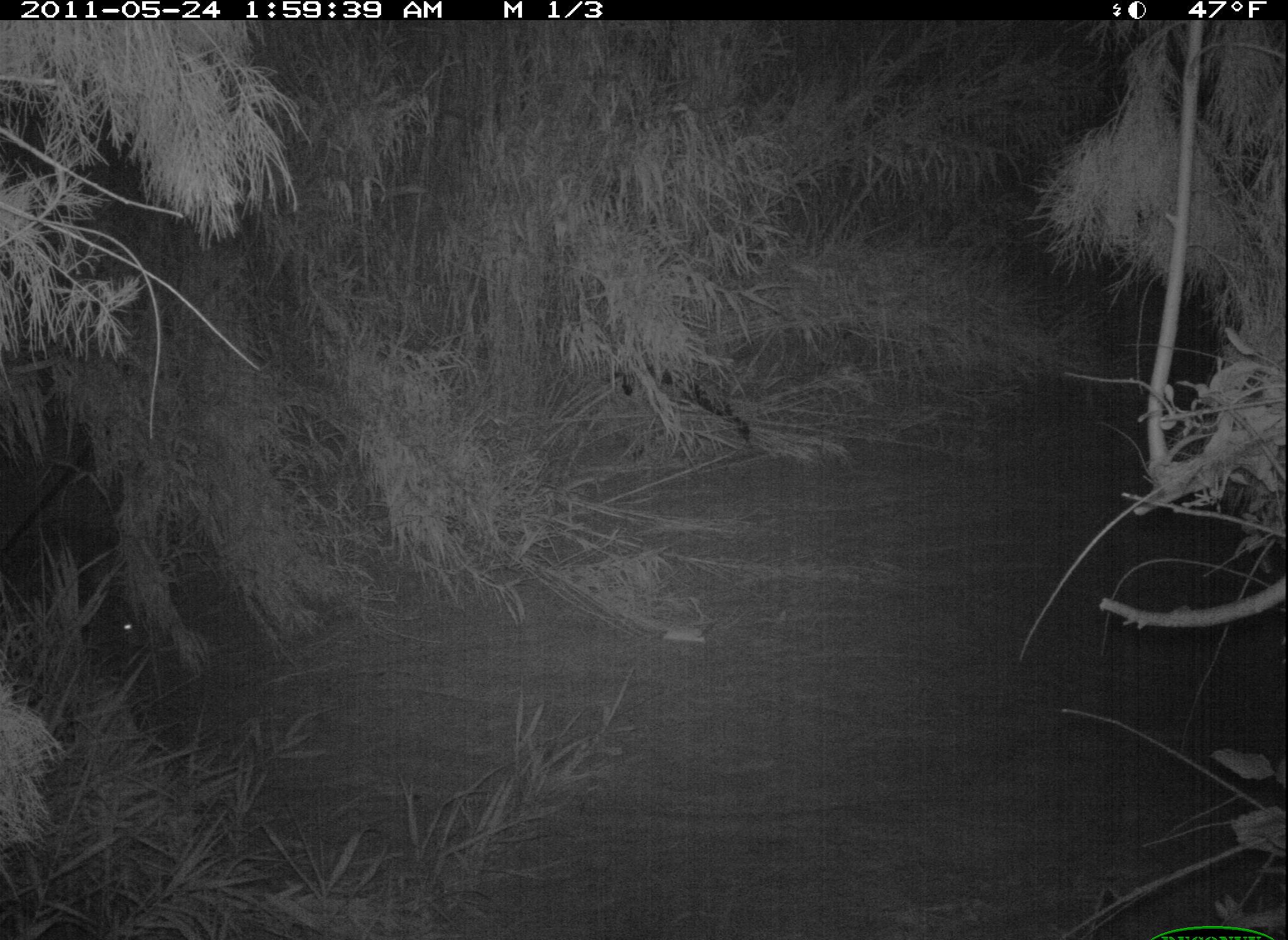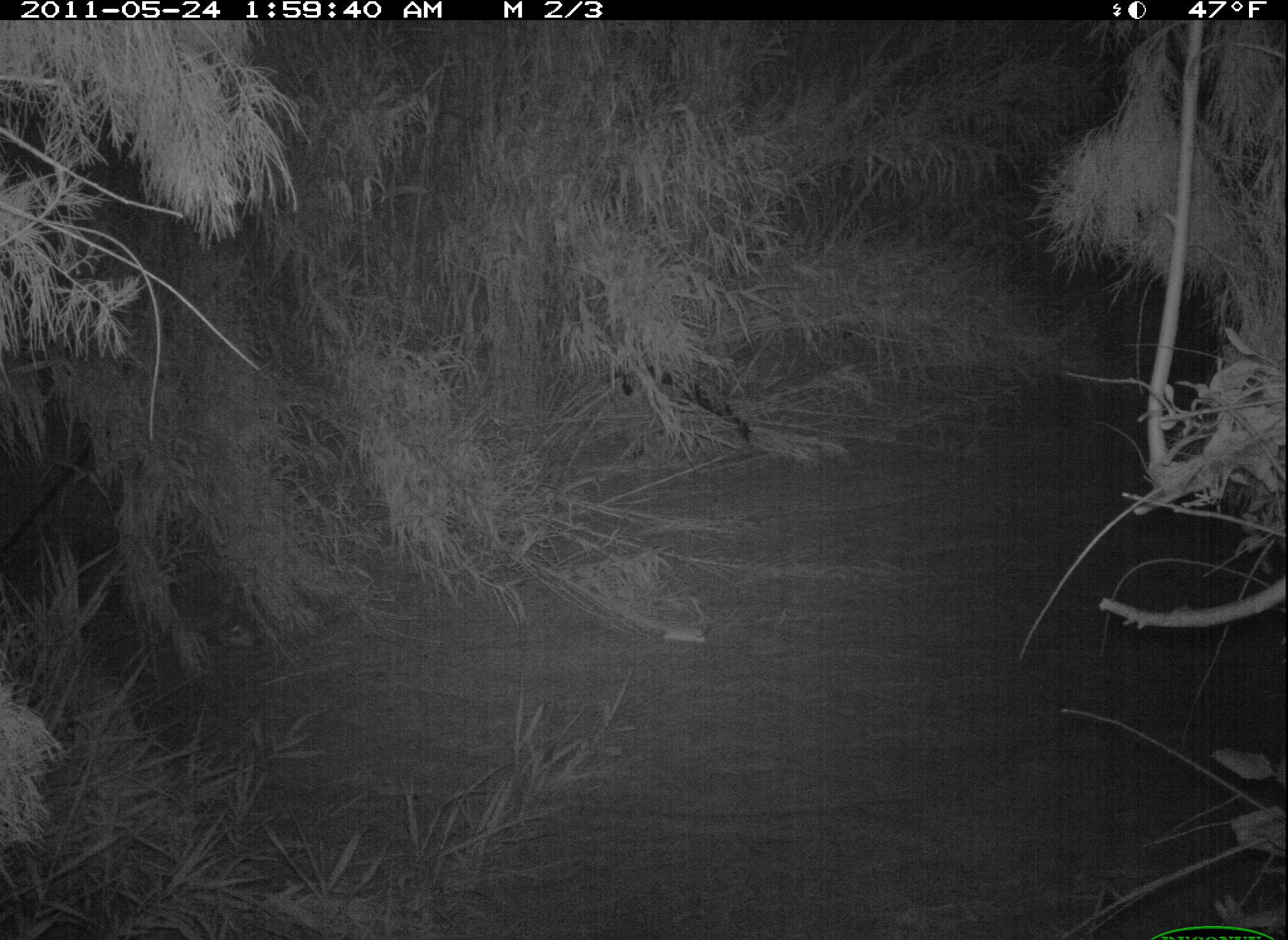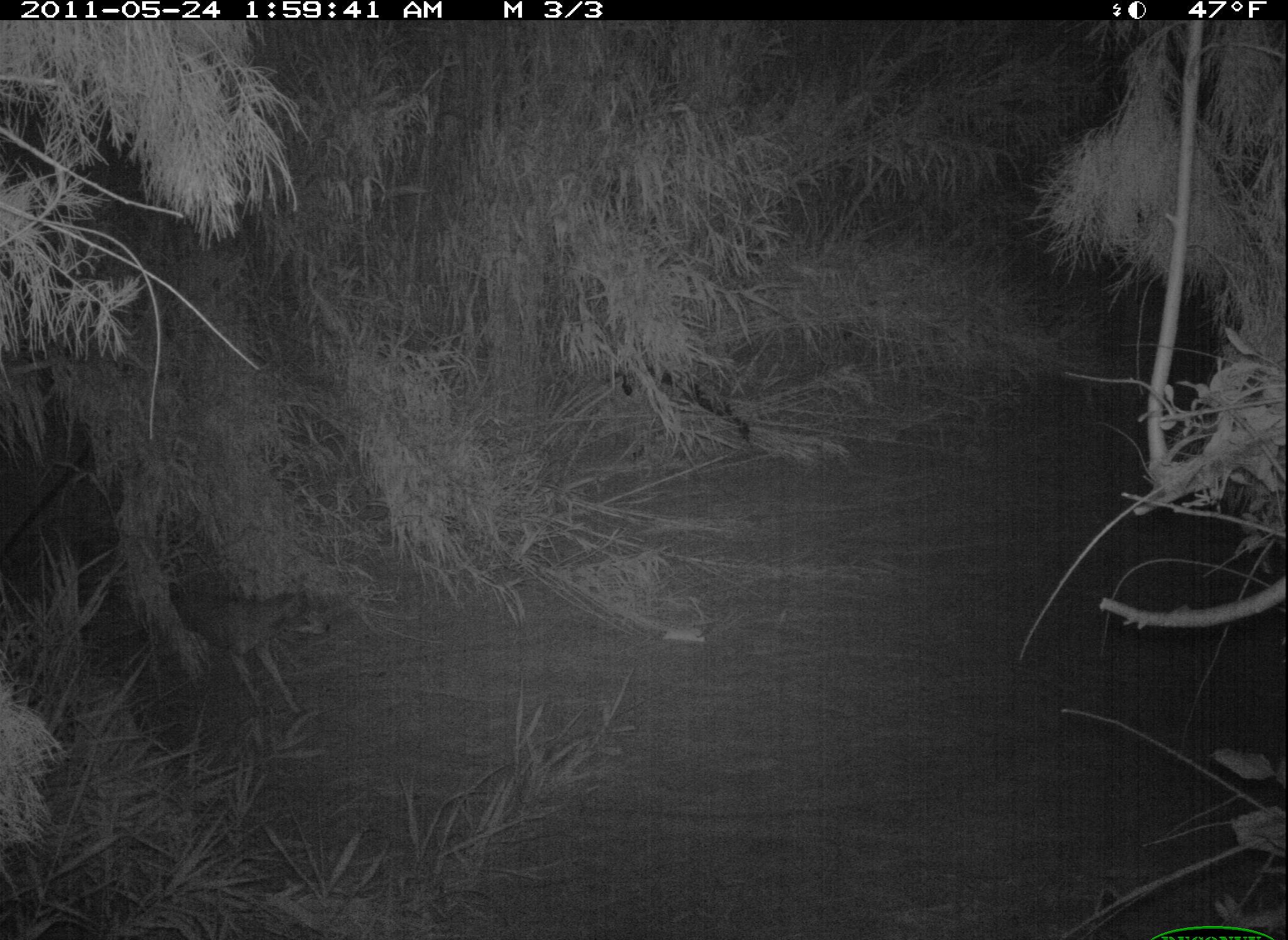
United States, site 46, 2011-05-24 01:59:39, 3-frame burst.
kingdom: Animalia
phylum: Chordata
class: Mammalia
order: Carnivora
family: Canidae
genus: Canis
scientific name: Canis latrans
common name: coyote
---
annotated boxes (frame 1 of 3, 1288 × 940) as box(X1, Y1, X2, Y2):
coyote: box(71, 580, 193, 697)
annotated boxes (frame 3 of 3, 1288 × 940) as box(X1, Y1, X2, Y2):
coyote: box(164, 548, 341, 720)